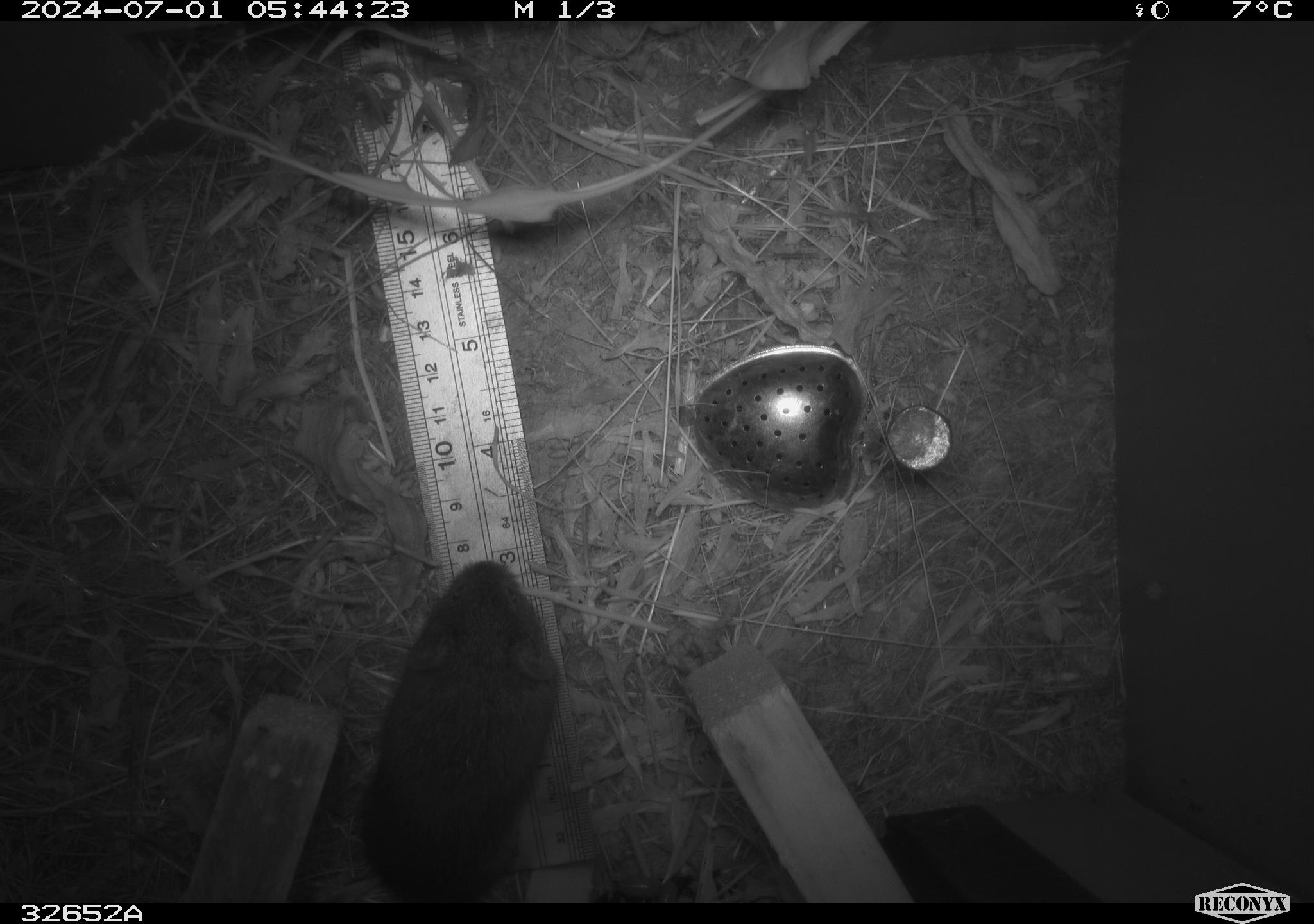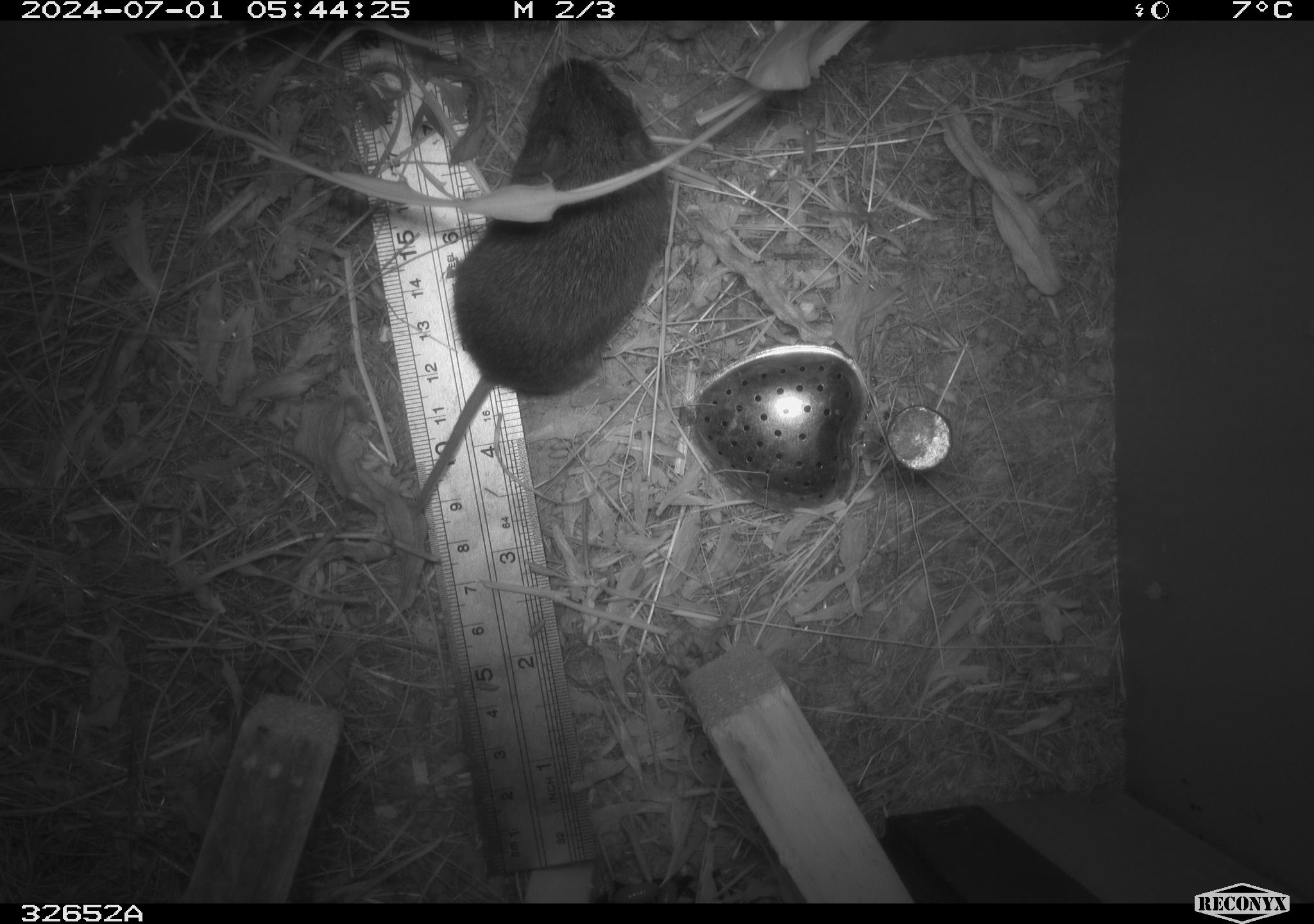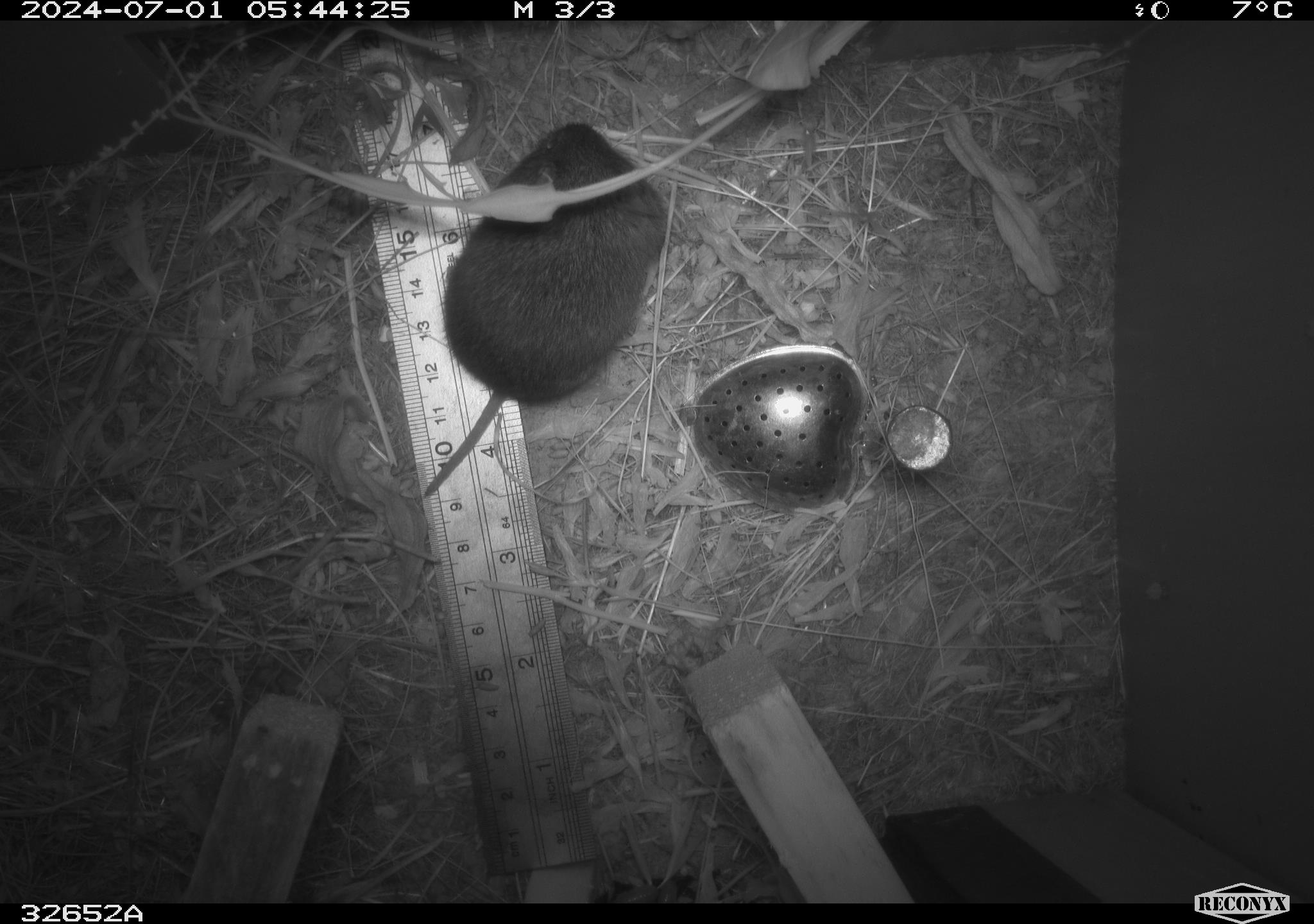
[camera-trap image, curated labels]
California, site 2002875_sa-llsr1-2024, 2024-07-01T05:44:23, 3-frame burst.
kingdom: Animalia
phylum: Chordata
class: Mammalia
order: Rodentia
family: Cricetidae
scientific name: Arvicolinae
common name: voles, lemmings, and muskrats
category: arvicolinae subfamily